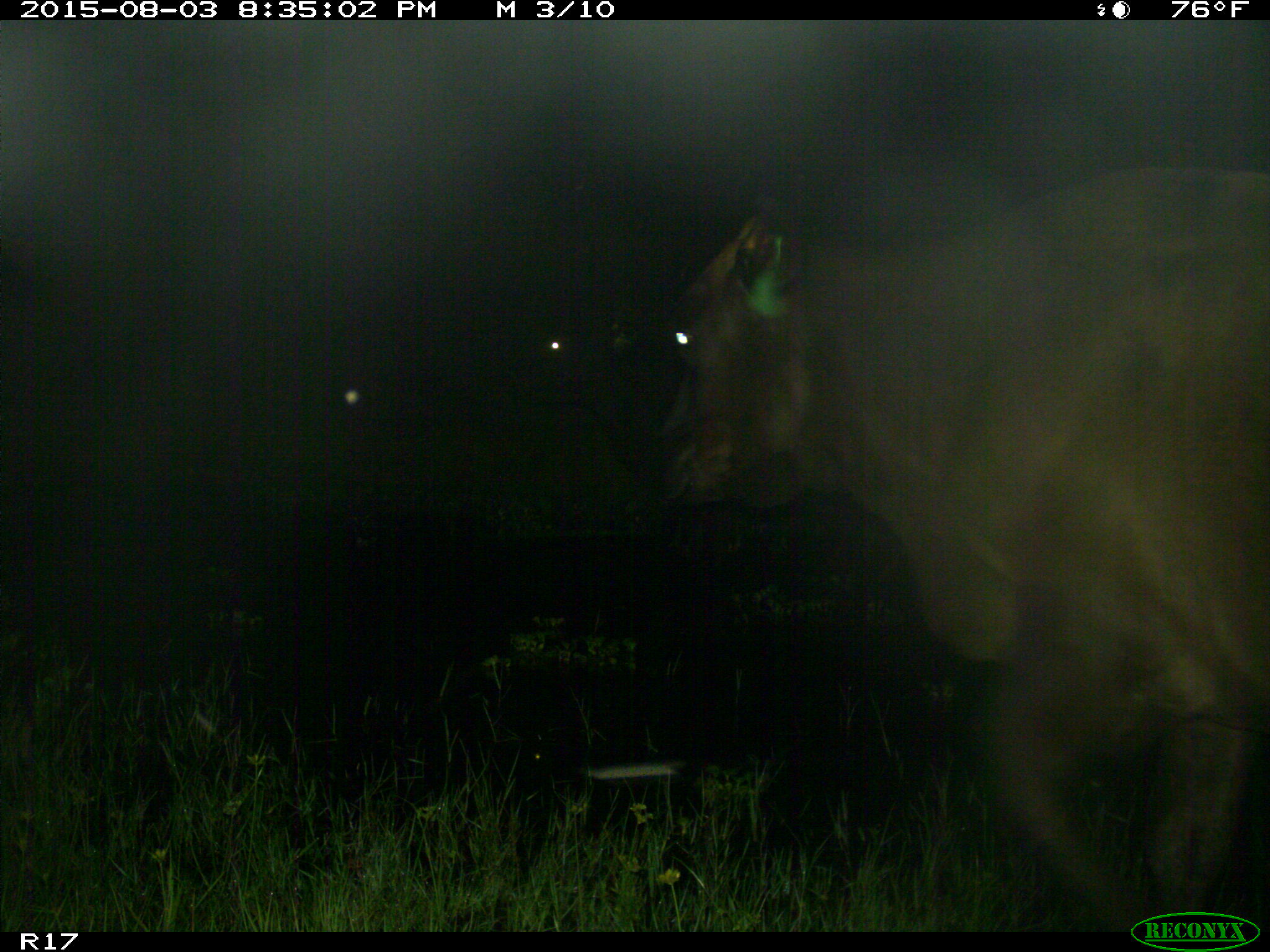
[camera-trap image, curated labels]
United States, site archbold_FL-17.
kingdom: Animalia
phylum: Chordata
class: Mammalia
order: Artiodactyla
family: Bovidae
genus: Bos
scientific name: Bos taurus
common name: domestic cow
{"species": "Bos taurus (domestic cow)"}